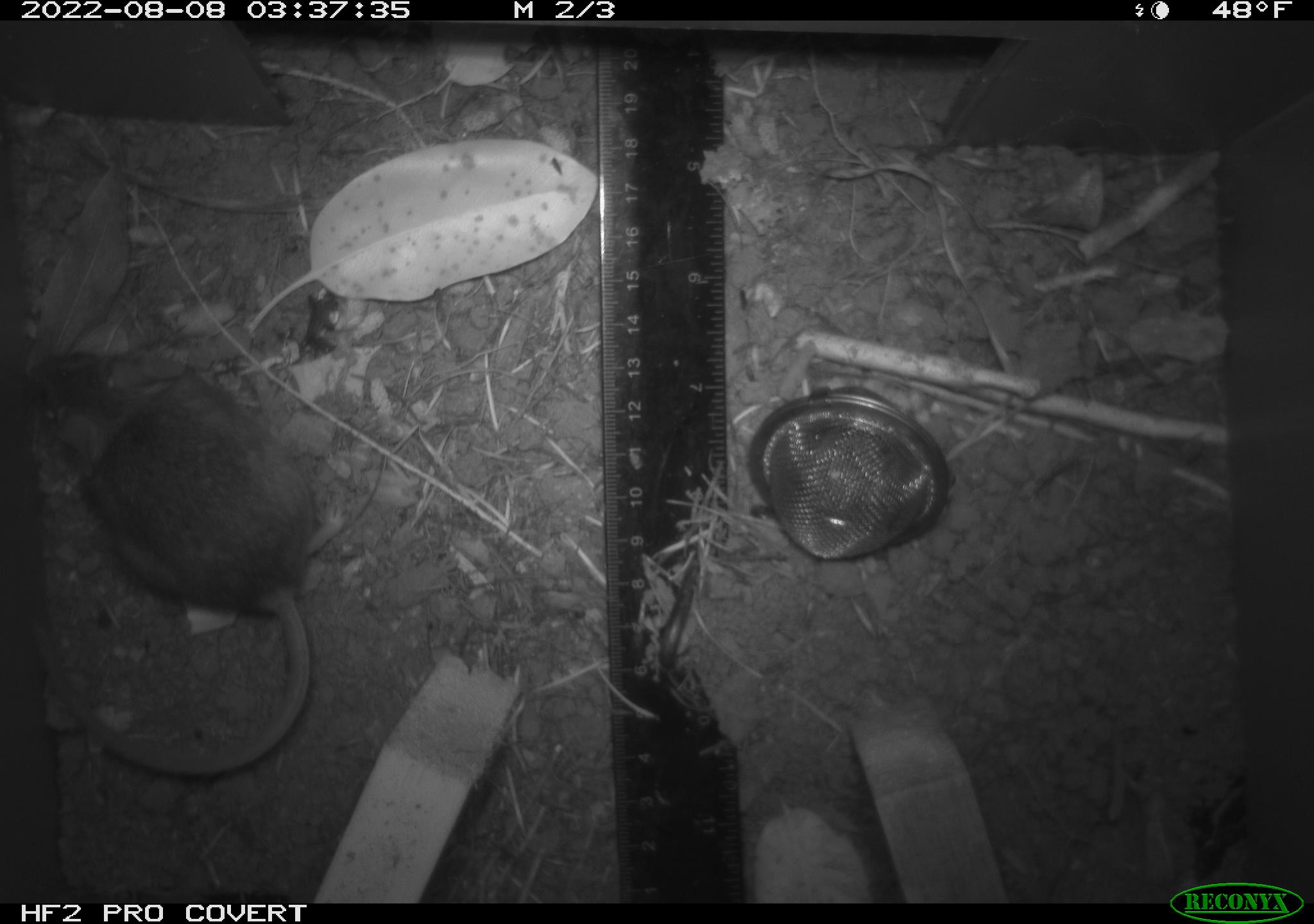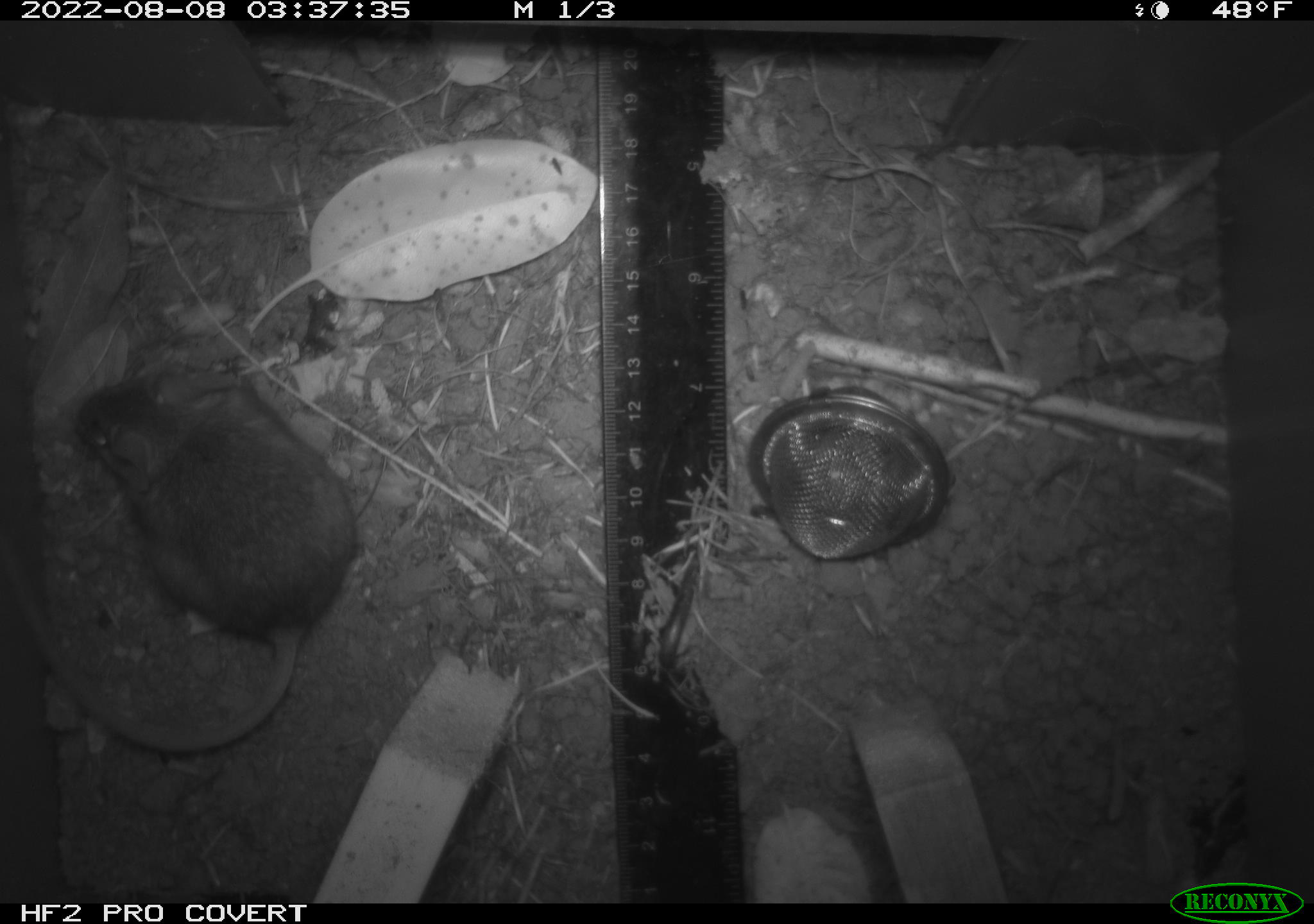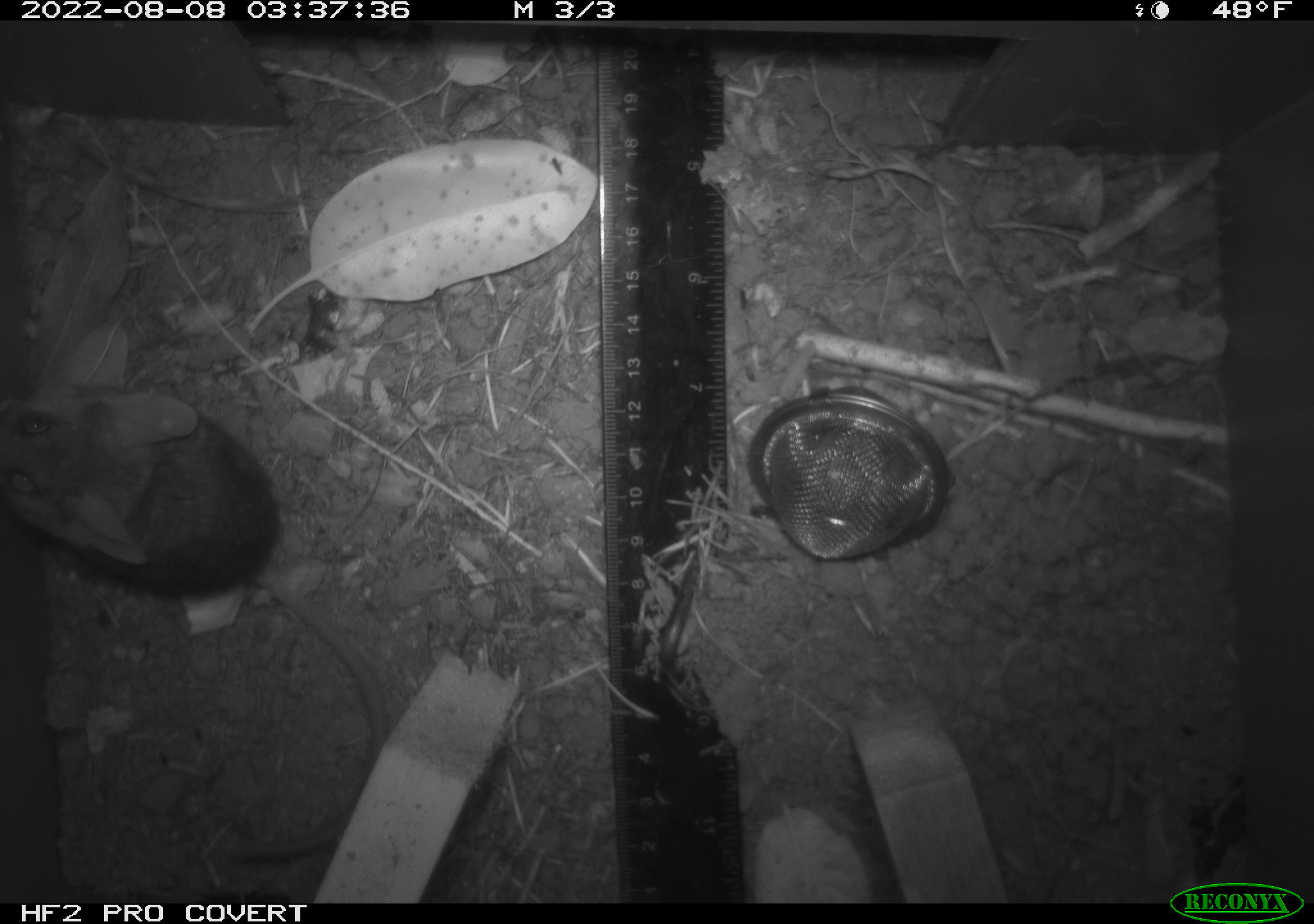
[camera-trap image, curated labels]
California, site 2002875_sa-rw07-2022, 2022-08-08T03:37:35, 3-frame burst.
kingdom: Animalia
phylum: Chordata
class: Mammalia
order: Rodentia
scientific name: Rodentia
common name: mouse species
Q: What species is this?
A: Mouse species (Rodentia).